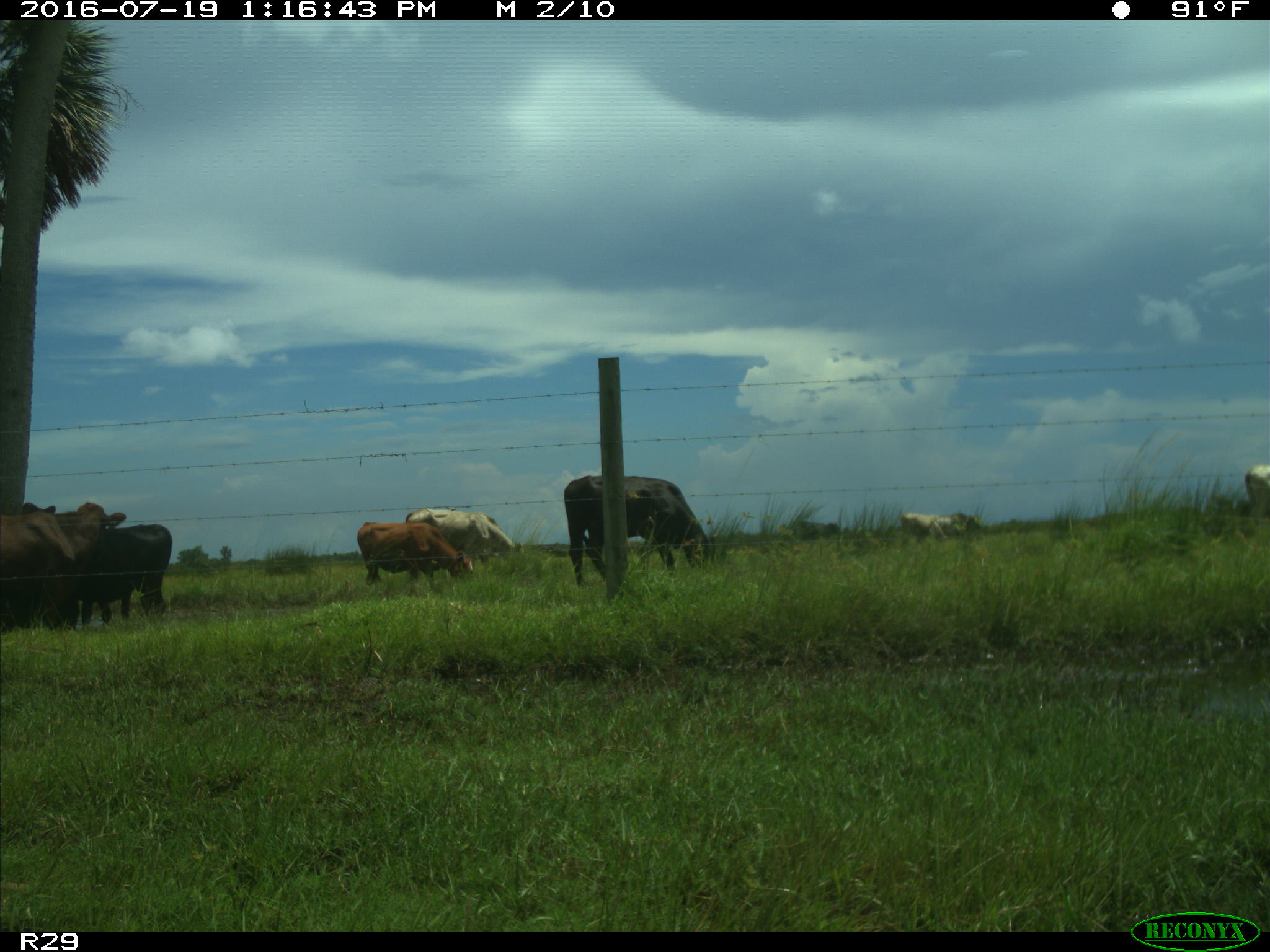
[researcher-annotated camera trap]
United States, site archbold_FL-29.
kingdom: Animalia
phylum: Chordata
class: Mammalia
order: Artiodactyla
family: Bovidae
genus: Bos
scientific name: Bos taurus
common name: domestic cow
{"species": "Bos taurus (domestic cow)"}